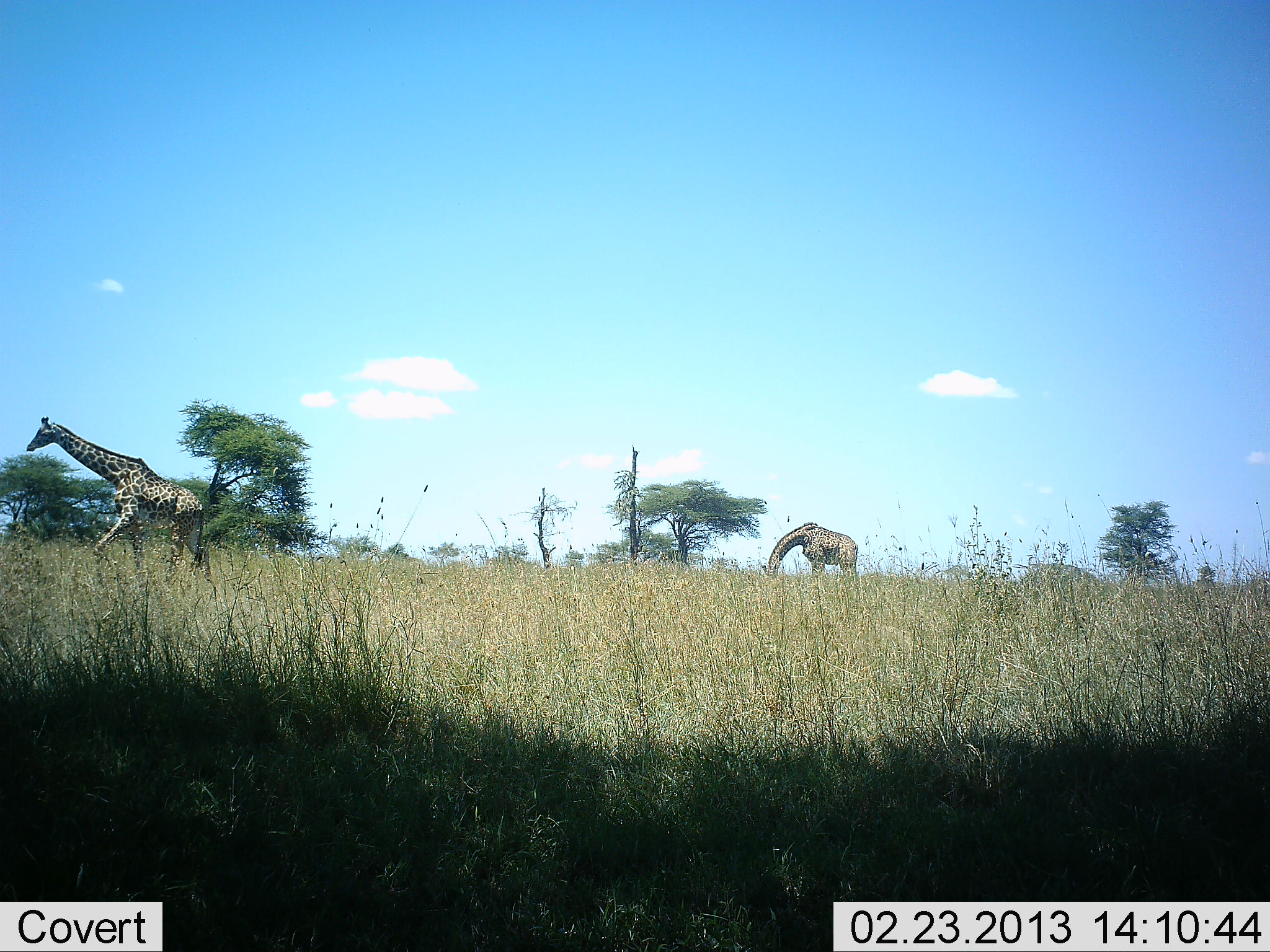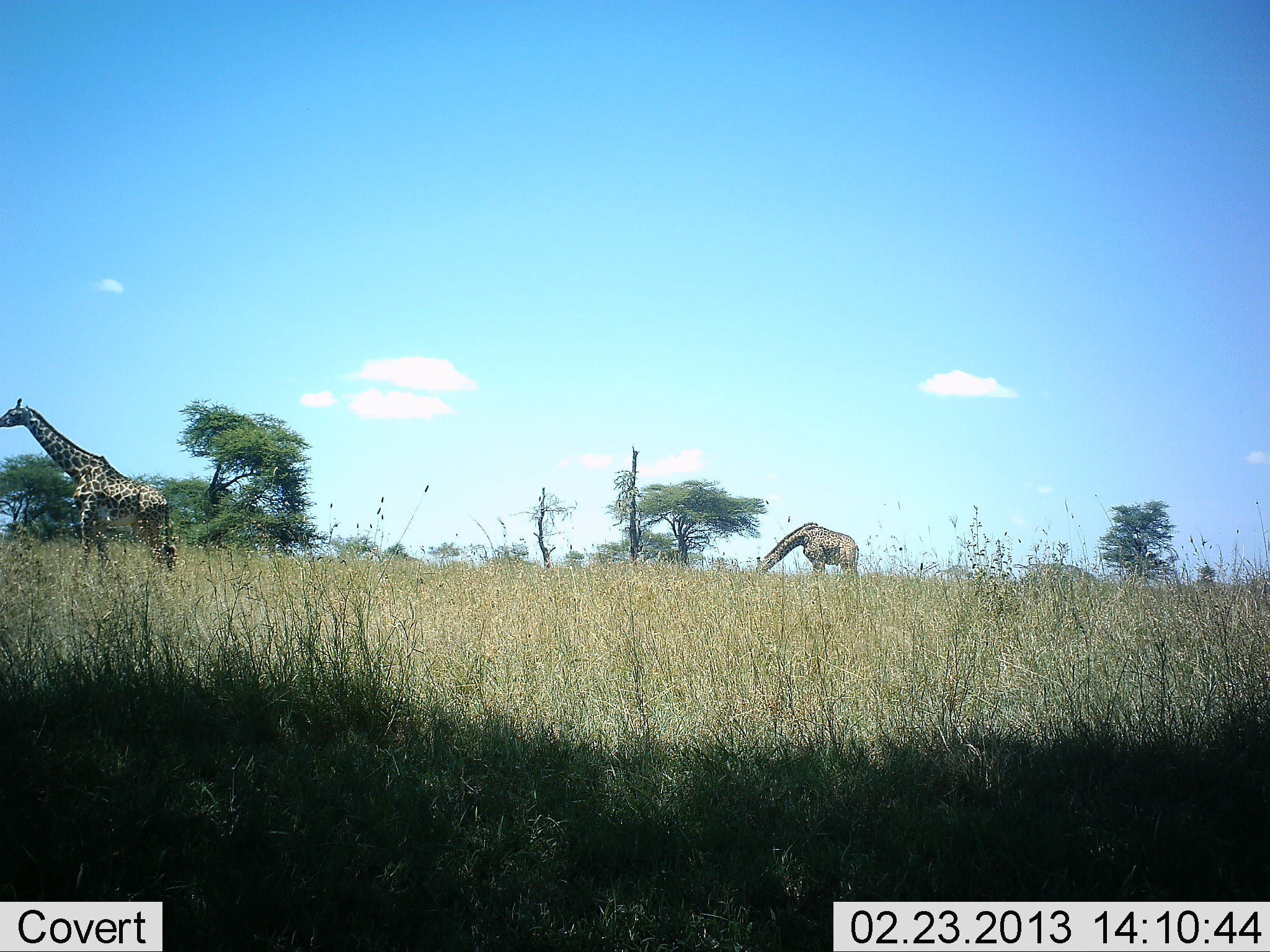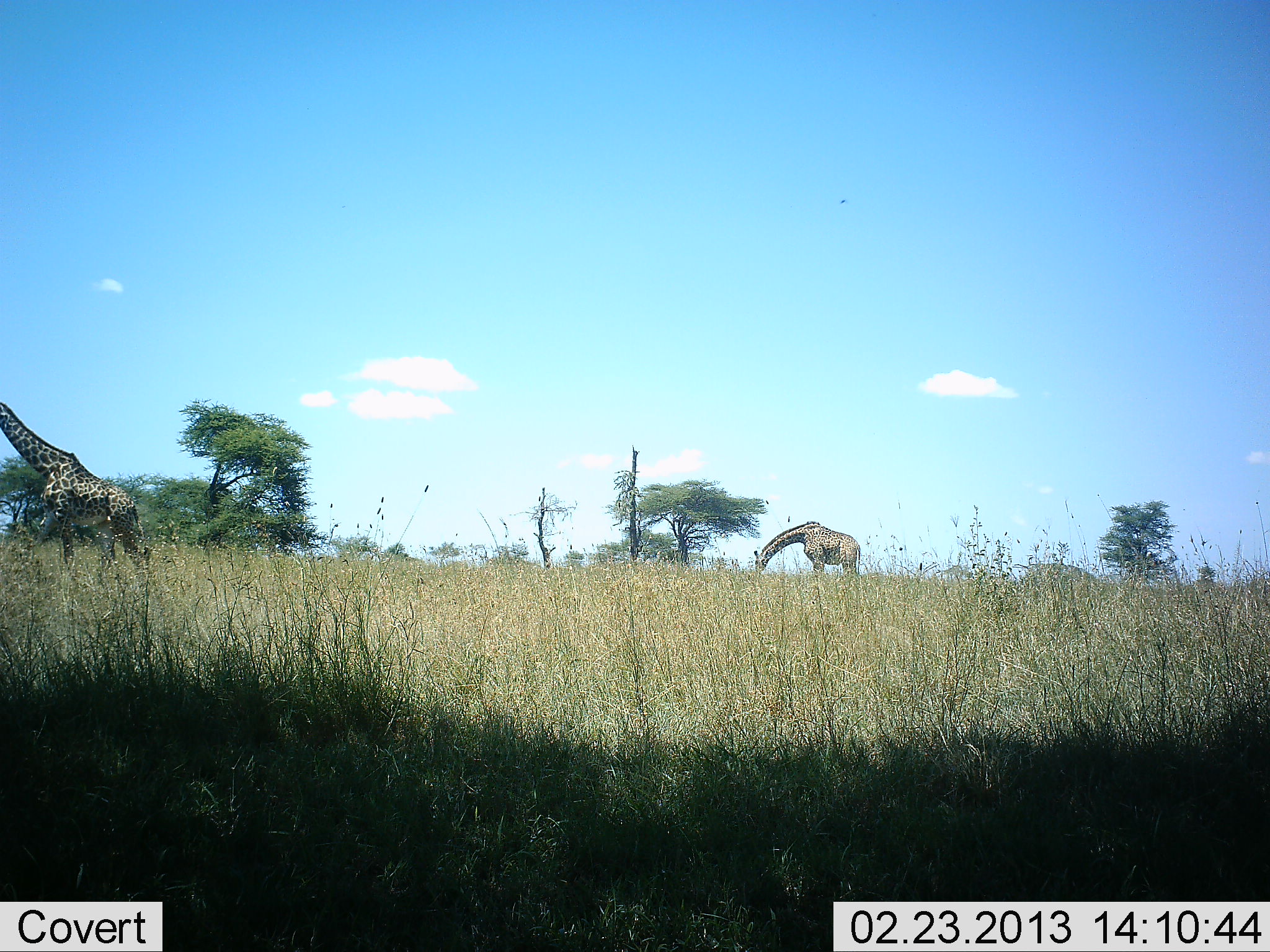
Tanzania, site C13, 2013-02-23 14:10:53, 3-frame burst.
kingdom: Animalia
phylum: Chordata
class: Mammalia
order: Artiodactyla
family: Giraffidae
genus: Giraffa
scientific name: Giraffa camelopardalis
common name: giraffe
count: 2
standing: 29%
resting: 0%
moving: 83%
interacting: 0%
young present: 4%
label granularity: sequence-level